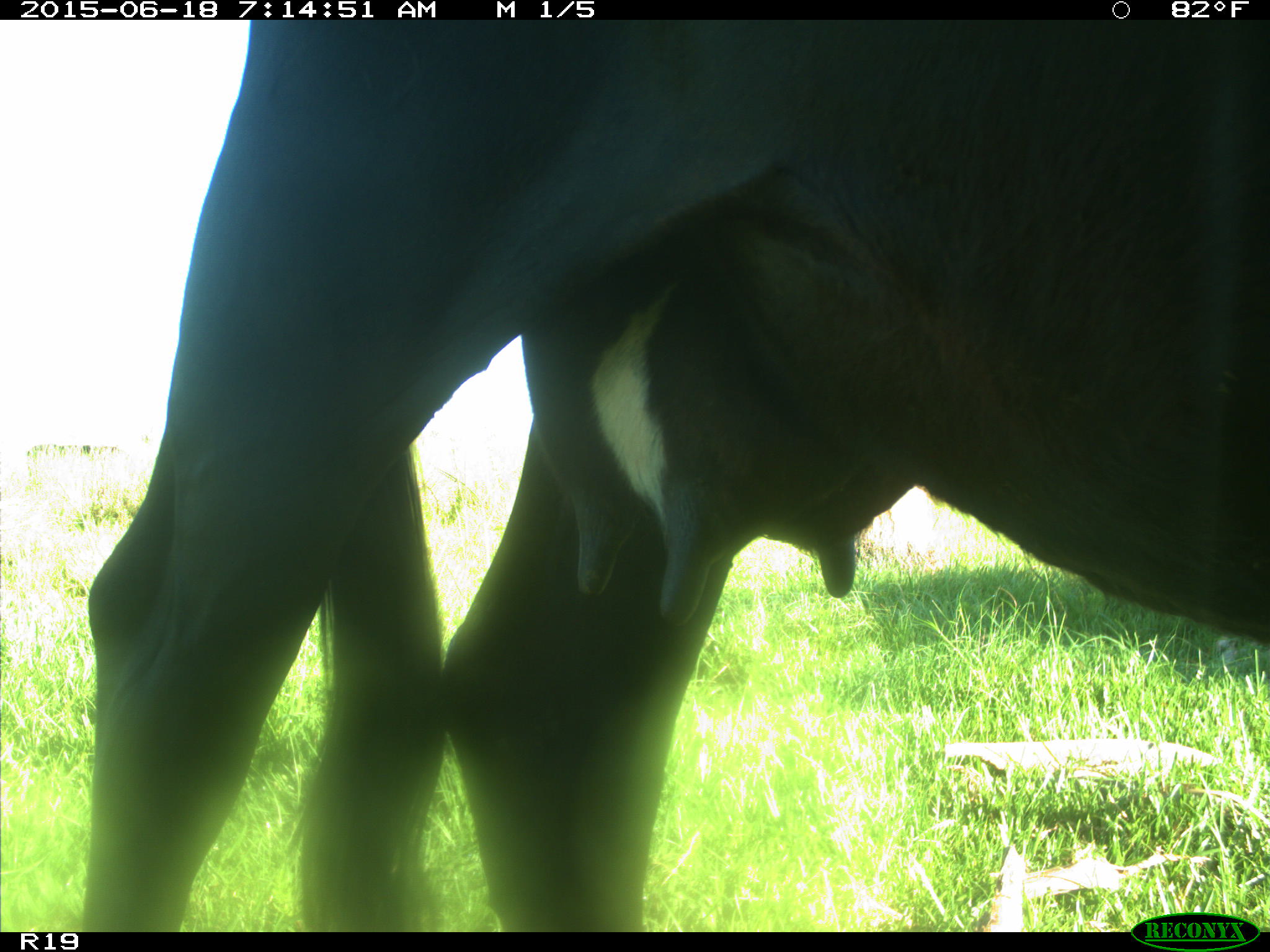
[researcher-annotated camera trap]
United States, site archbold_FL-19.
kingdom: Animalia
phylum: Chordata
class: Mammalia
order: Artiodactyla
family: Bovidae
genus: Bos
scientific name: Bos taurus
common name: domestic cow